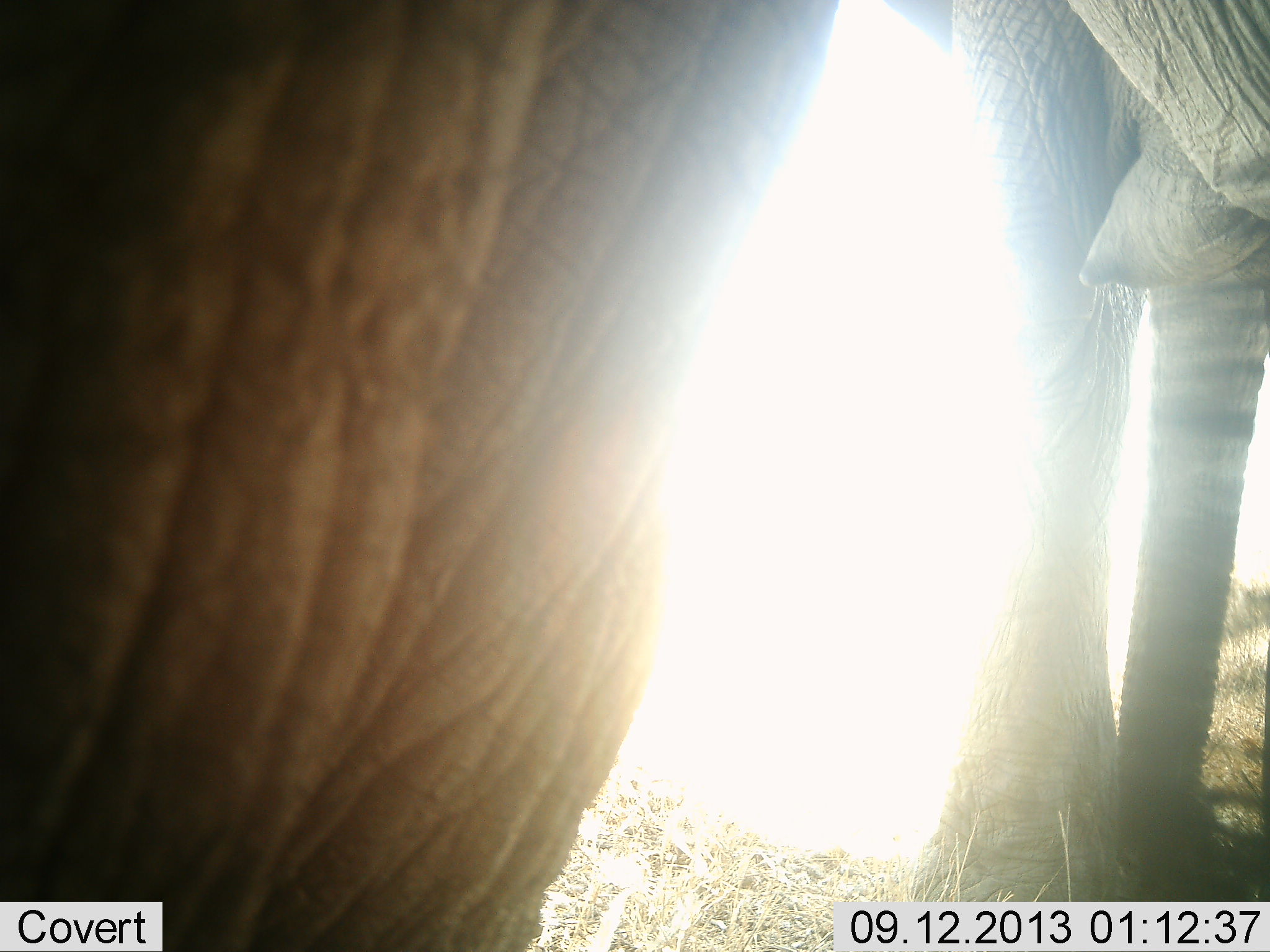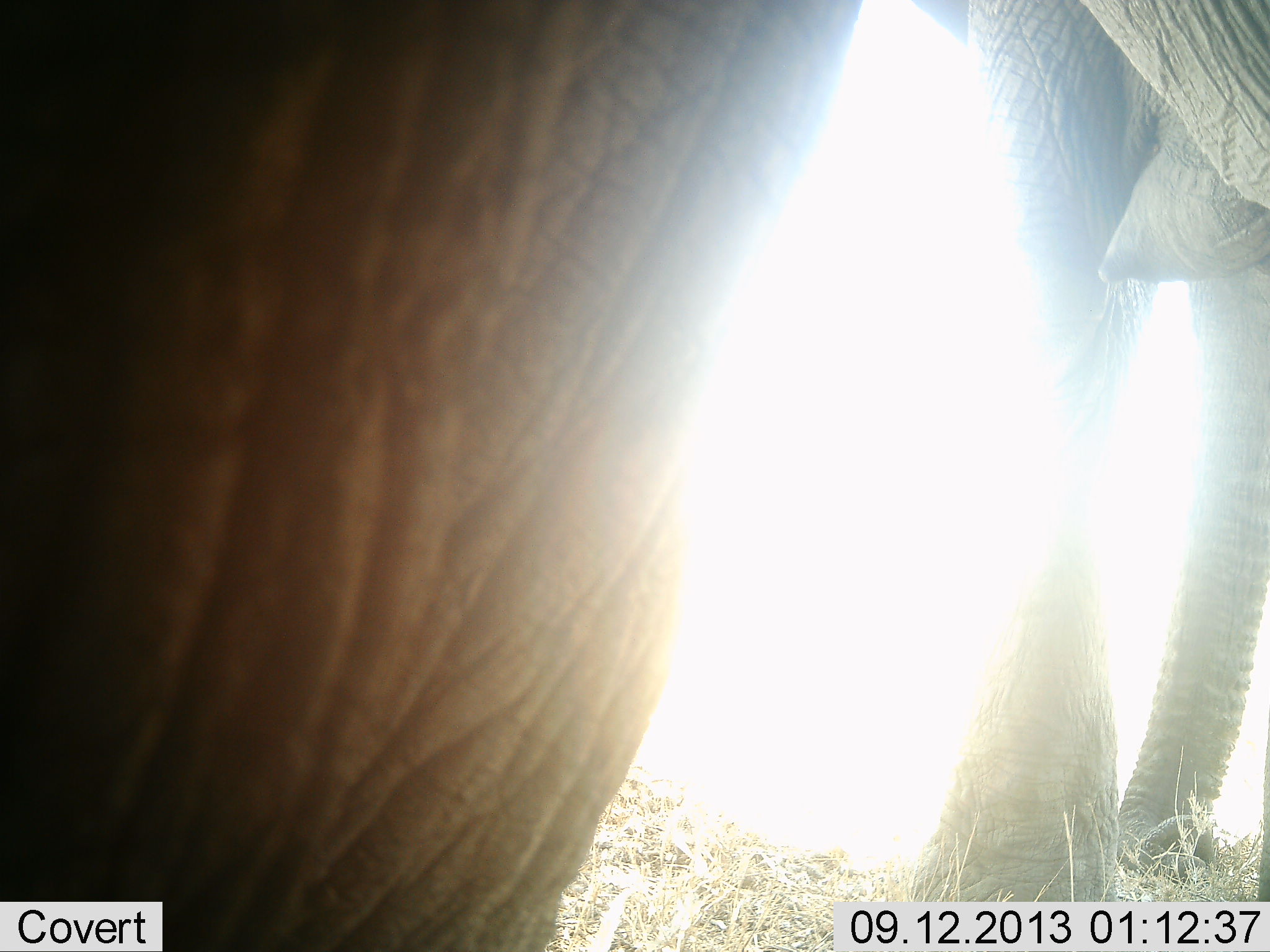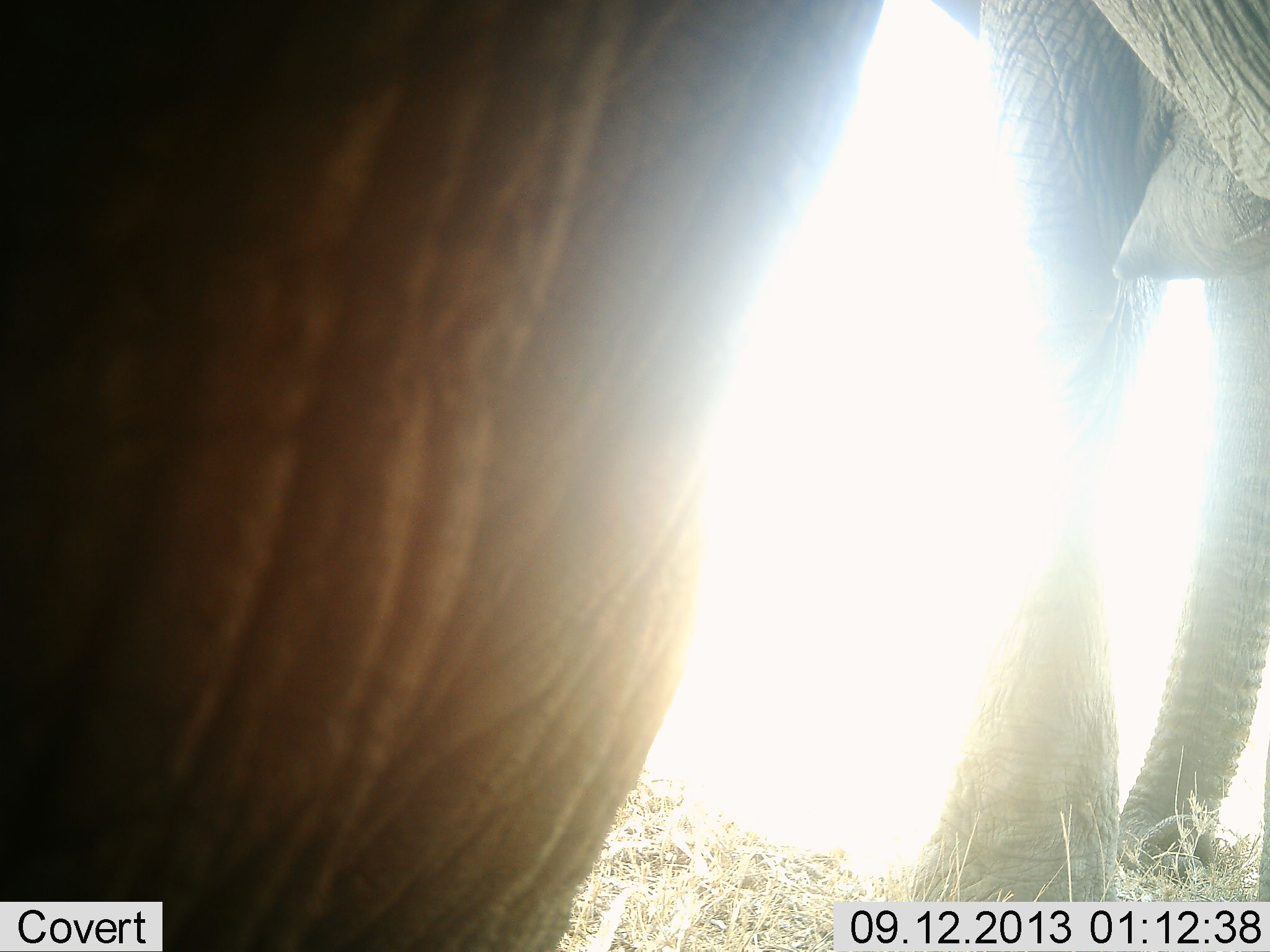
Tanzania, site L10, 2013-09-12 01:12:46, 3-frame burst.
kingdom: Animalia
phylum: Chordata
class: Mammalia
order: Proboscidea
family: Elephantidae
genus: Loxodonta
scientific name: Loxodonta africana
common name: african bush elephant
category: elephant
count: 1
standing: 92%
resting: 0%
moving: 8%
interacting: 3%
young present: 0%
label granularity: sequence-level